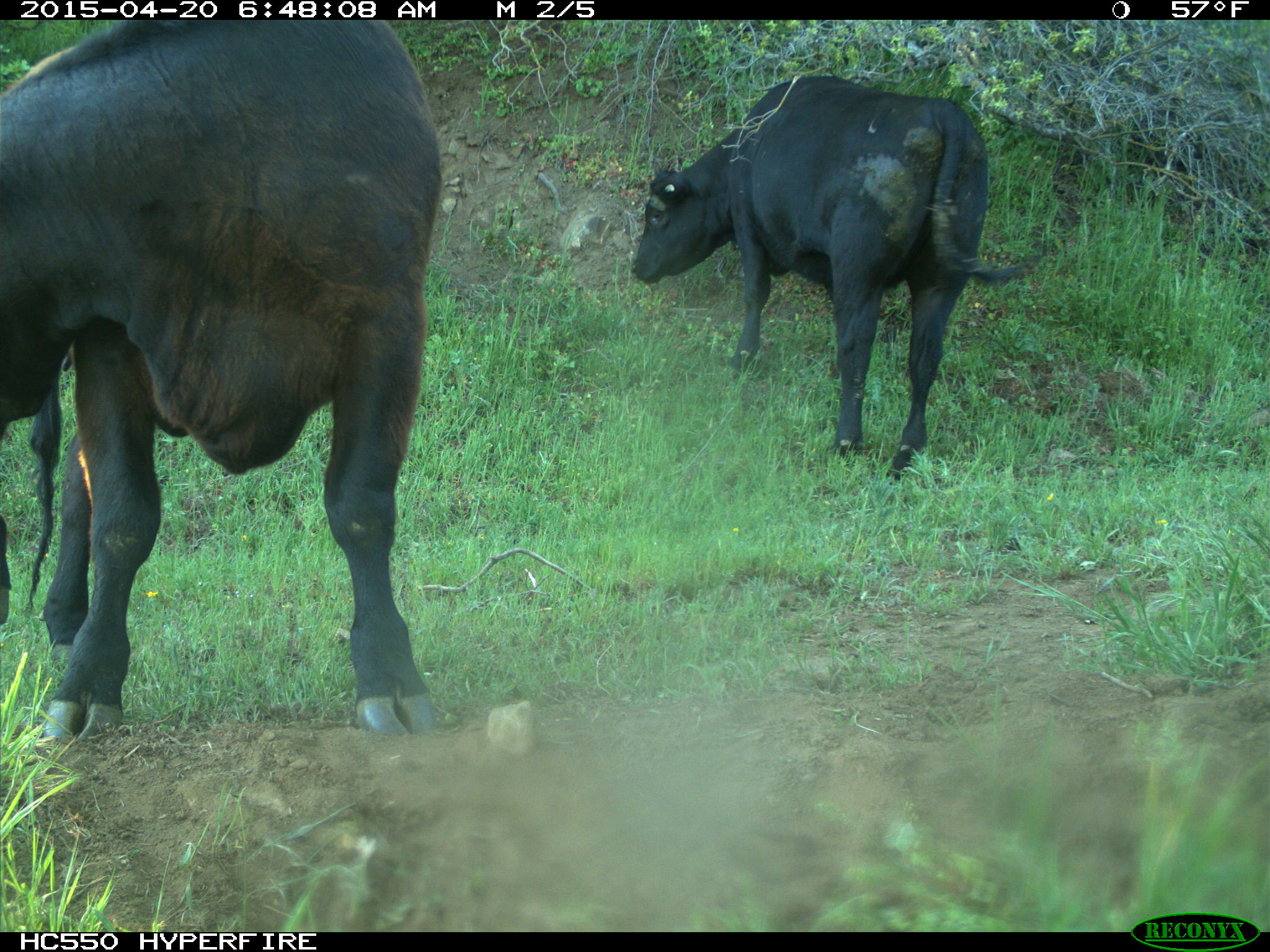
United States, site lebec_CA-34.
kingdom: Animalia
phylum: Chordata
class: Mammalia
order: Artiodactyla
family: Bovidae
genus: Bos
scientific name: Bos taurus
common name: domestic cow